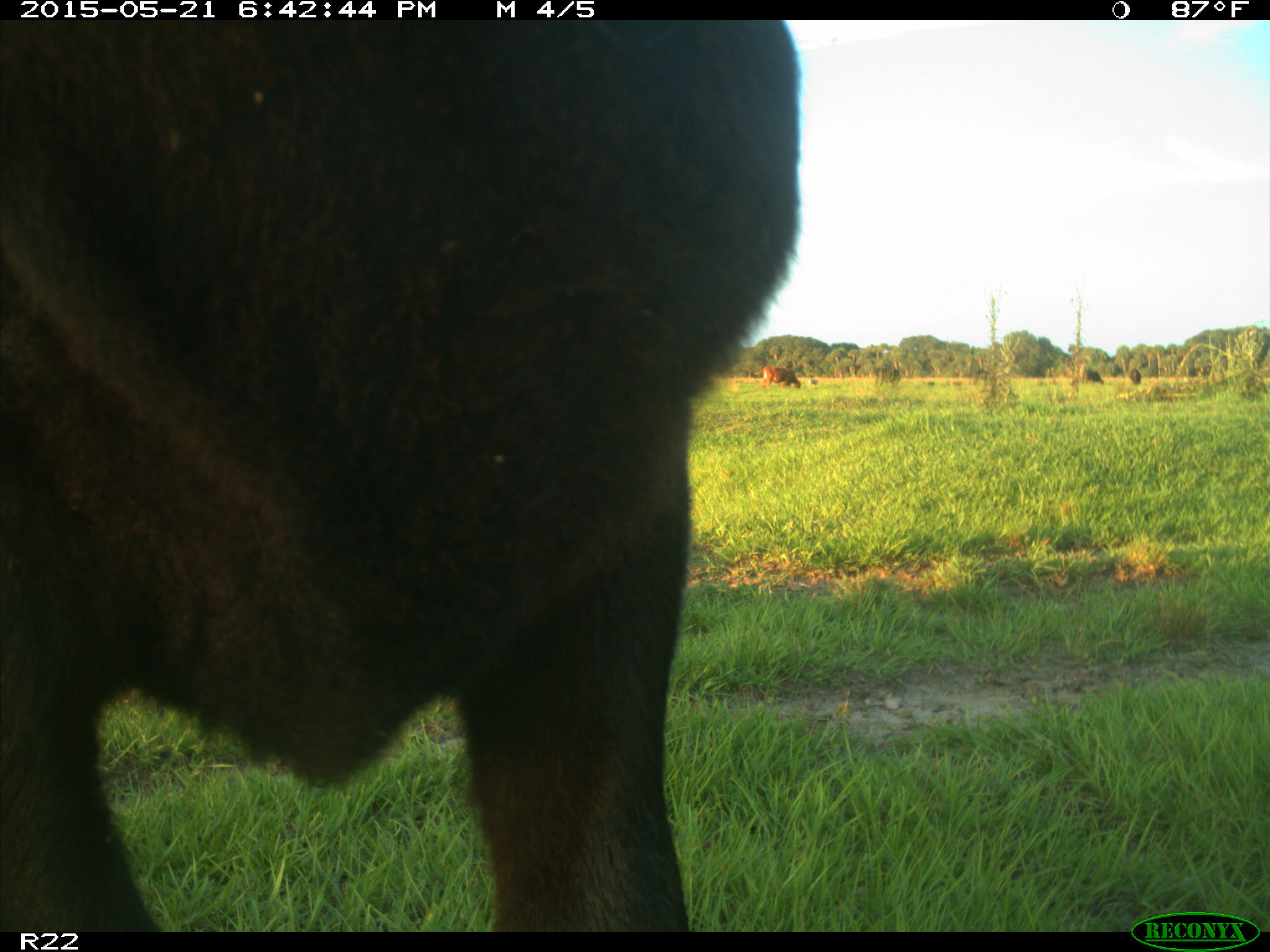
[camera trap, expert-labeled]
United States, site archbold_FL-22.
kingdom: Animalia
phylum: Chordata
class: Mammalia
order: Artiodactyla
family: Bovidae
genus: Bos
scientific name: Bos taurus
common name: domestic cow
Bos taurus (domestic cow).